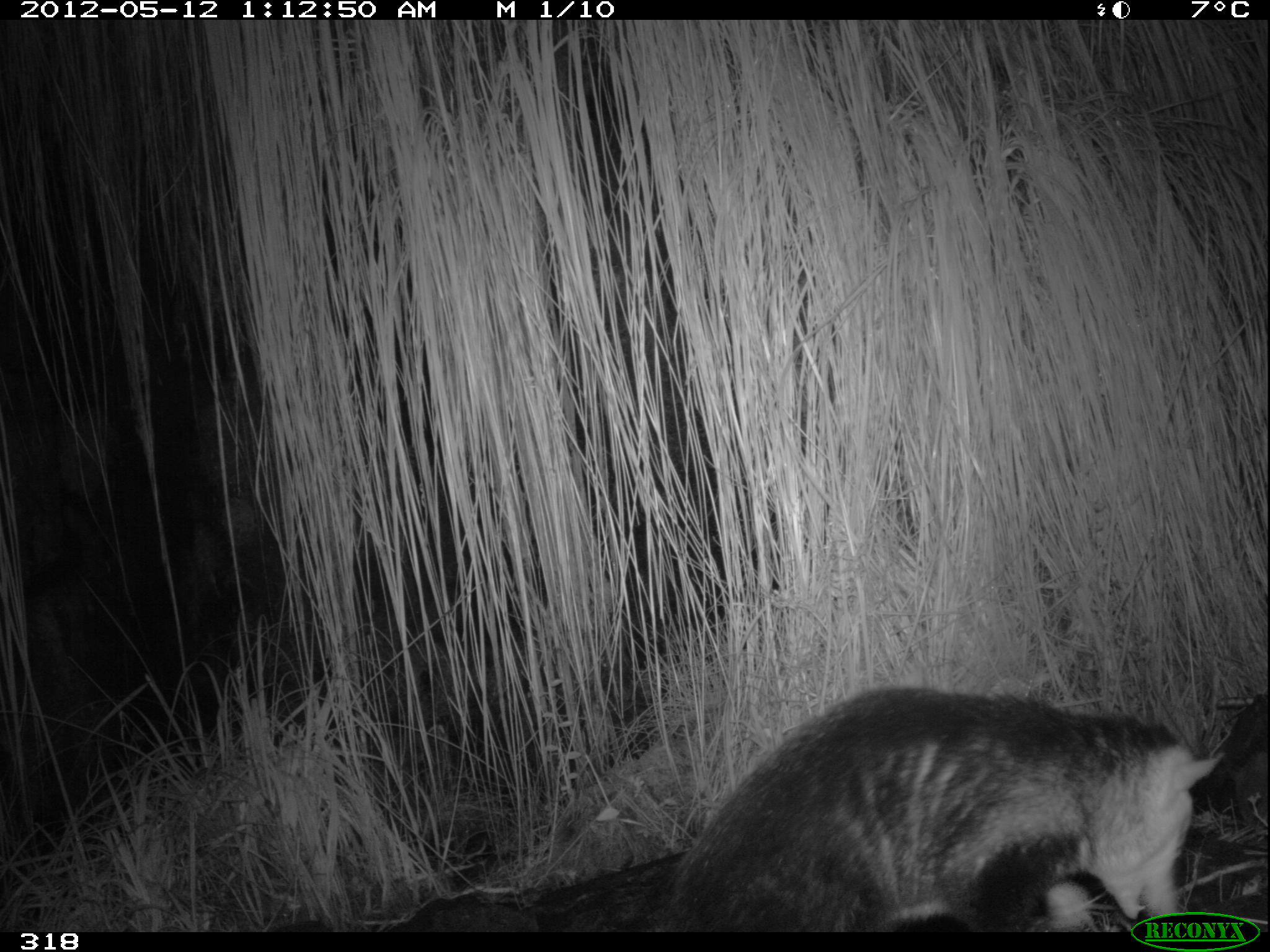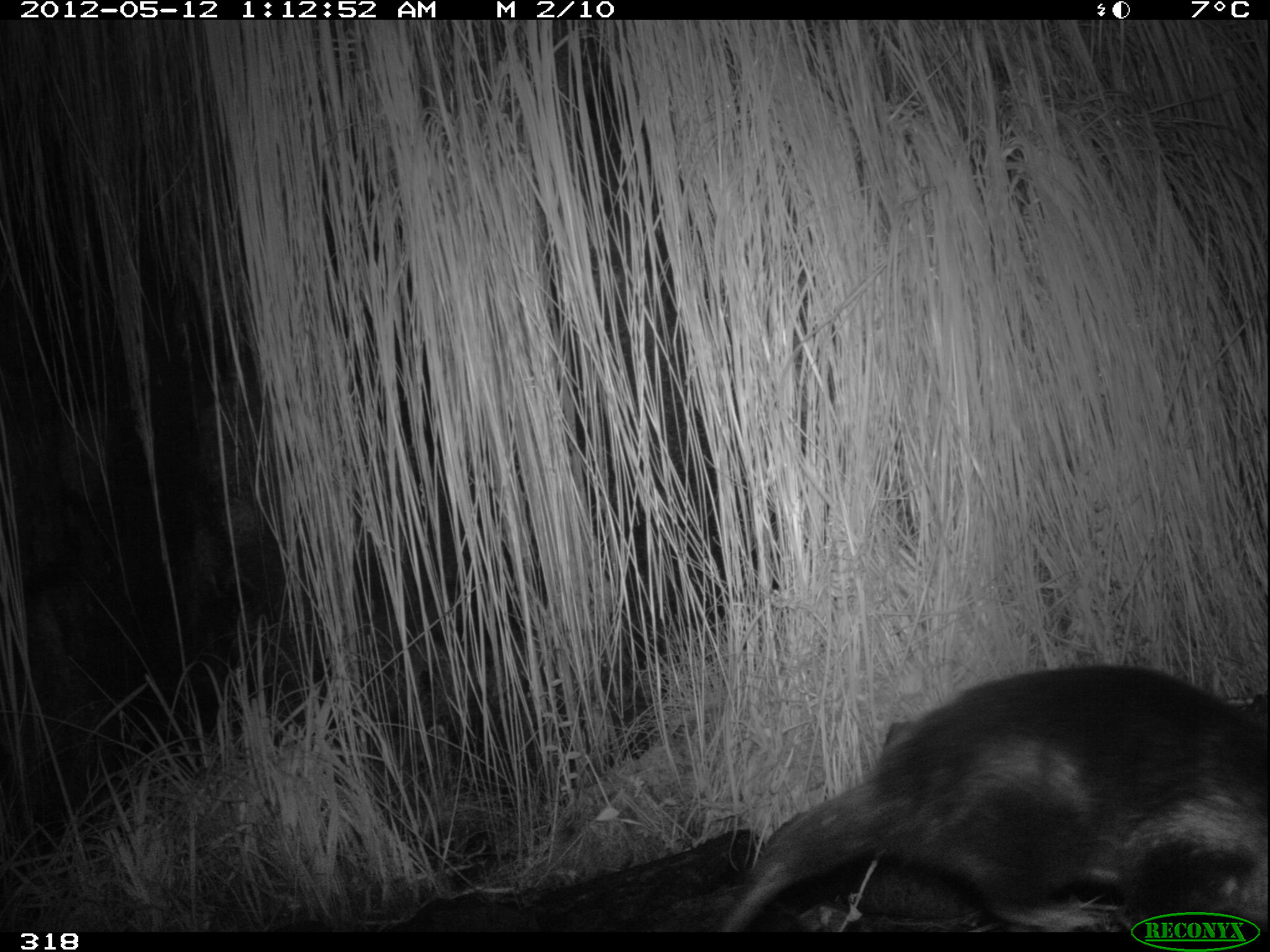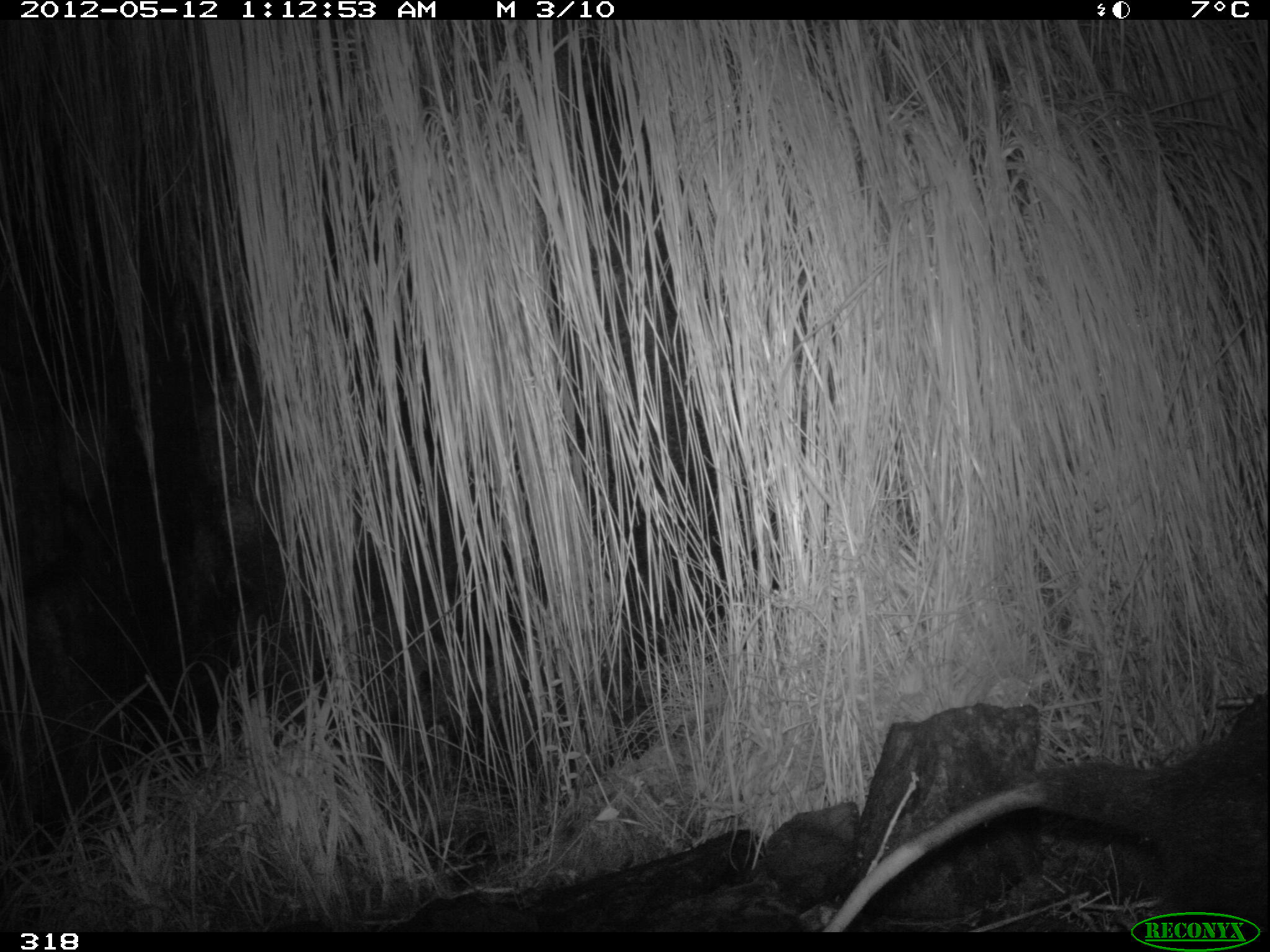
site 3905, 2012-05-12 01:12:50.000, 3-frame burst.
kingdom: Animalia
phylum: Chordata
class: Mammalia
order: Didelphimorphia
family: Didelphidae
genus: Didelphis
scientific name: Didelphis pernigra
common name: andean white-eared opossum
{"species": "Didelphis pernigra (andean white-eared opossum)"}